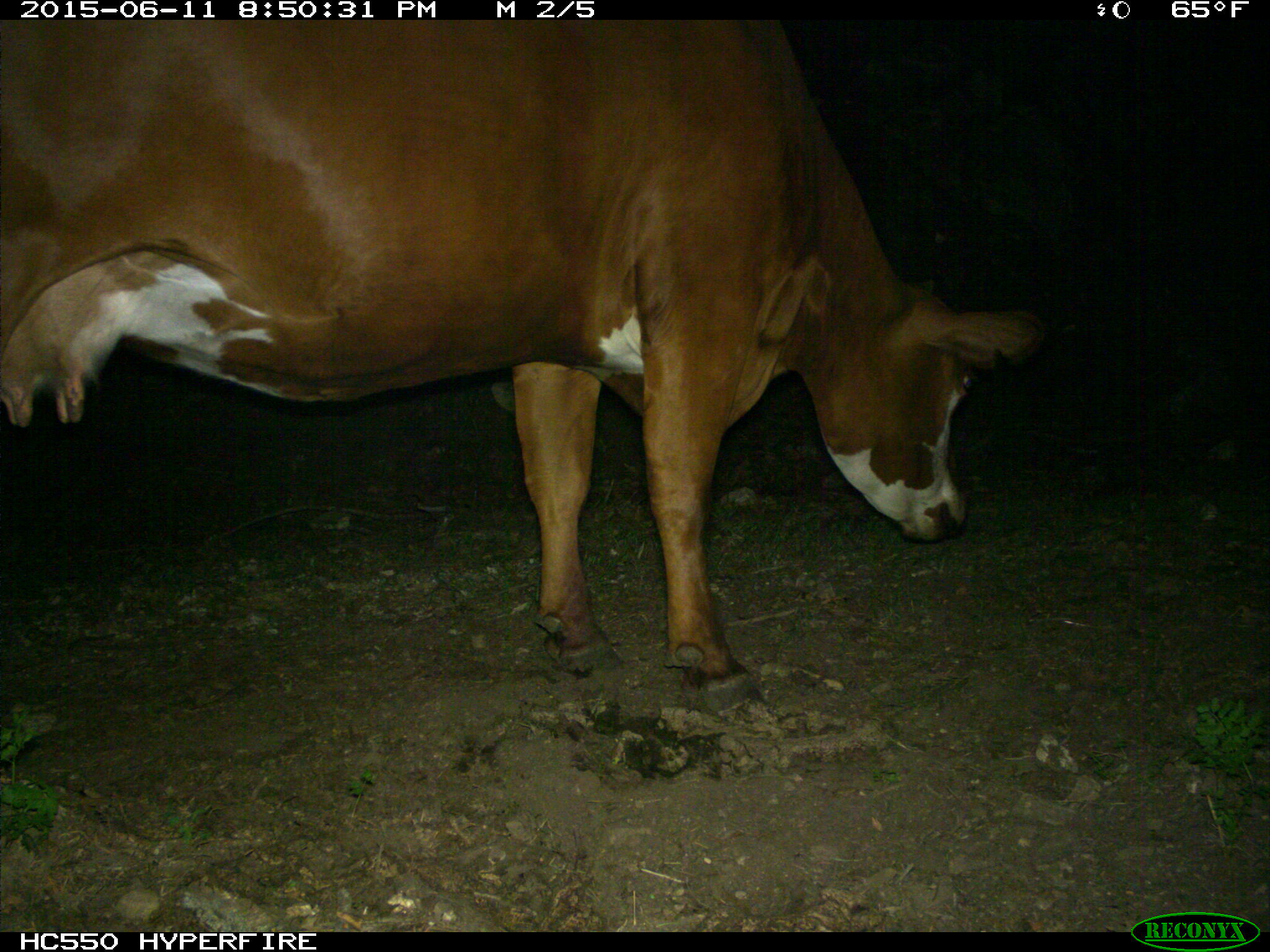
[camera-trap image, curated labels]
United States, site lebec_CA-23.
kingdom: Animalia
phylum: Chordata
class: Mammalia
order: Artiodactyla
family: Bovidae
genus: Bos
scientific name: Bos taurus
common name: domestic cow